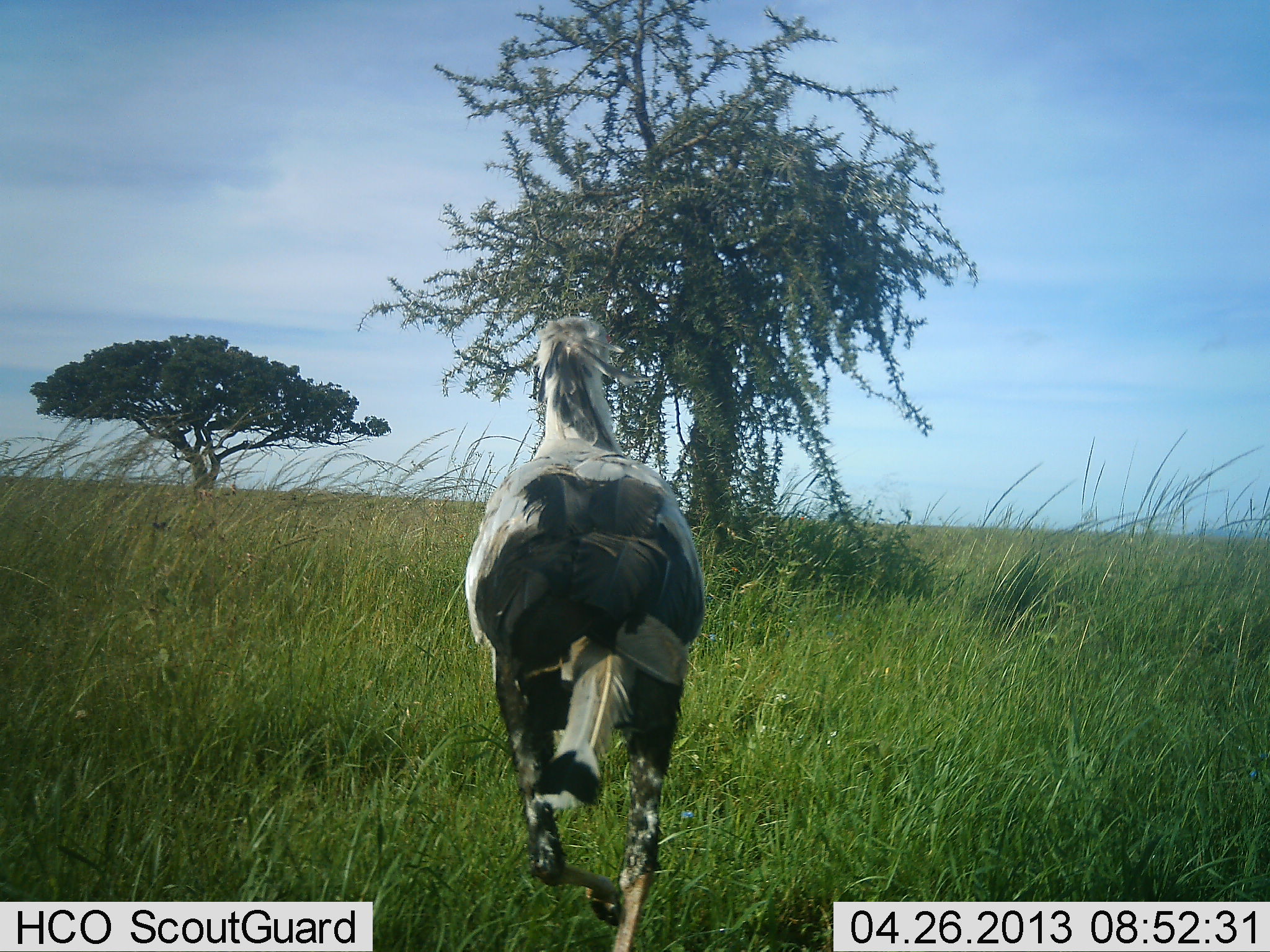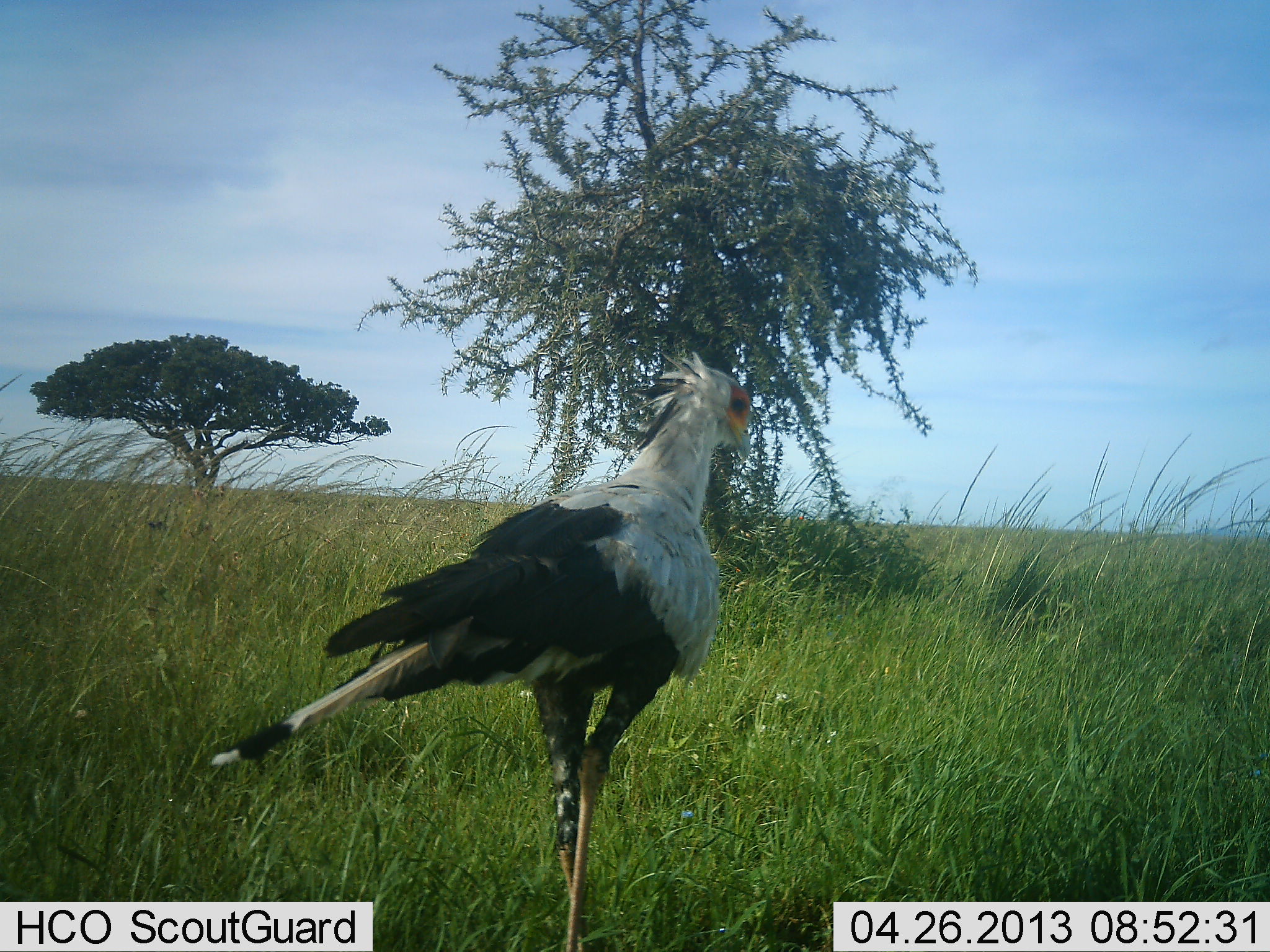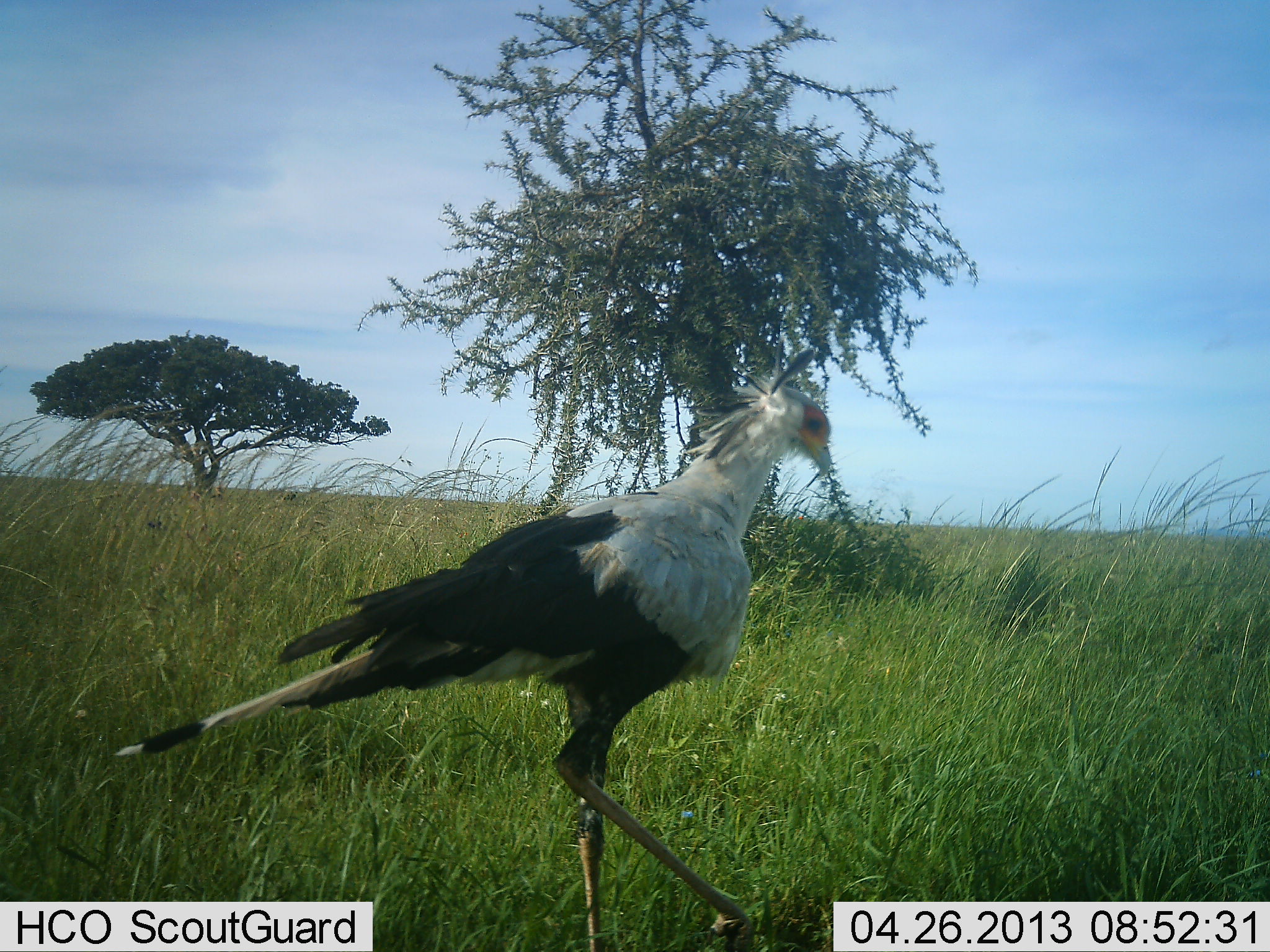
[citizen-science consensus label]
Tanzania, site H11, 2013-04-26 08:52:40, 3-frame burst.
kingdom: Animalia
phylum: Chordata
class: Aves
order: Accipitriformes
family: Sagittariidae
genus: Sagittarius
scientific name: Sagittarius serpentarius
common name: secretary bird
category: secretarybird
Secretarybird (secretary bird) (Sagittarius serpentarius), count 1. Behavior (volunteer vote fractions): standing 50%, resting 0%, moving 50%, interacting 0%. Young present (vote fraction): 0%. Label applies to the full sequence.